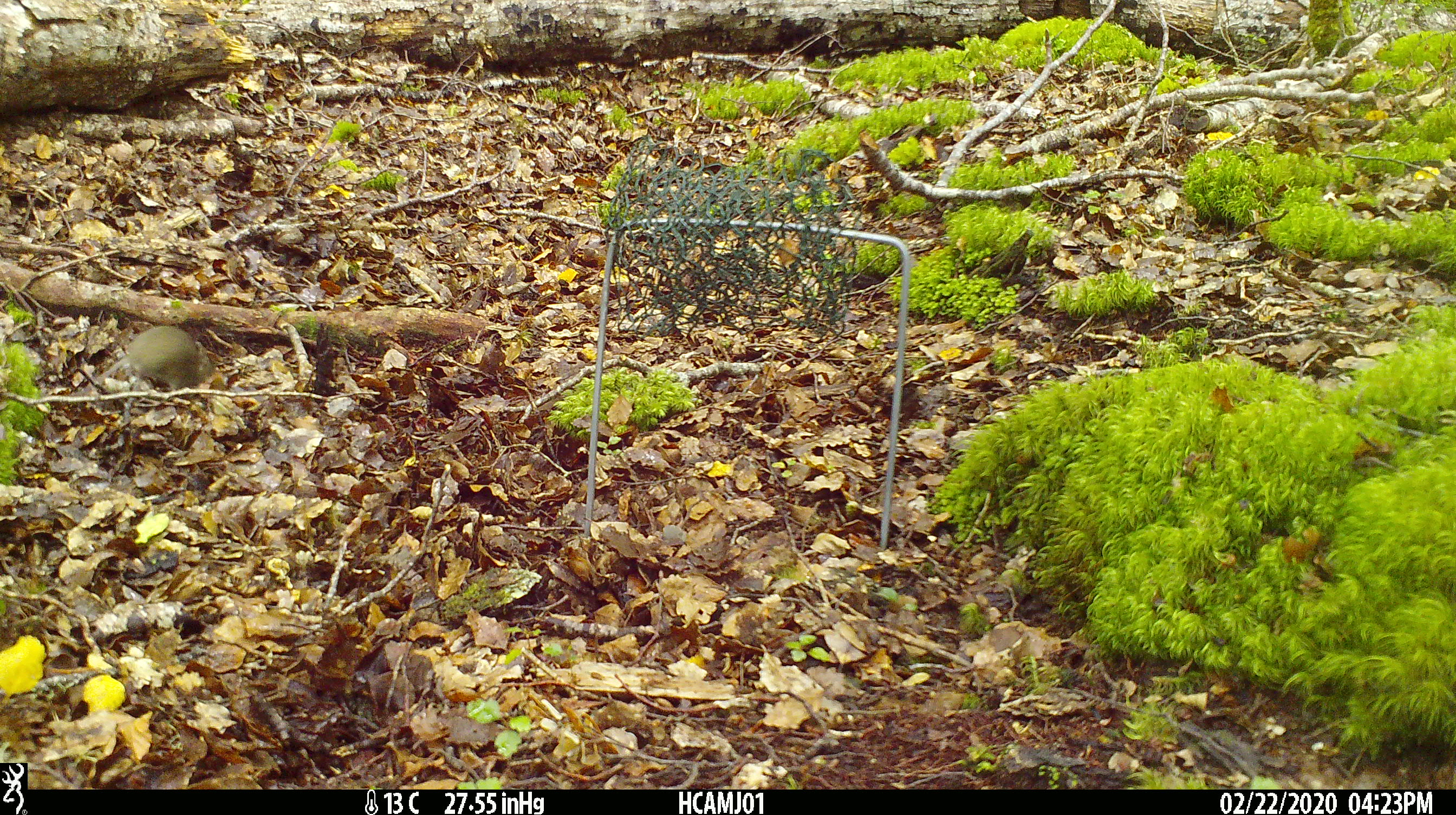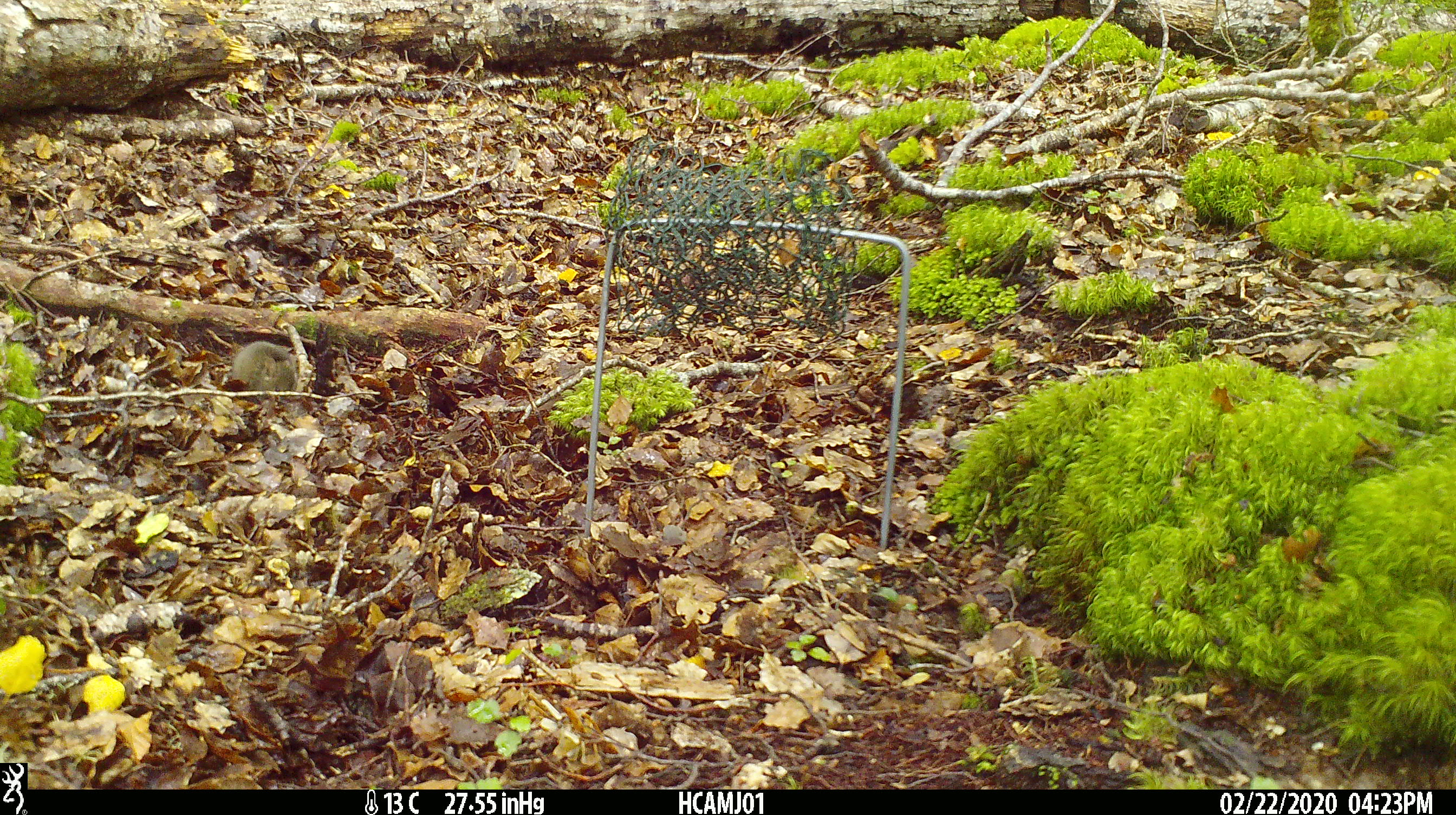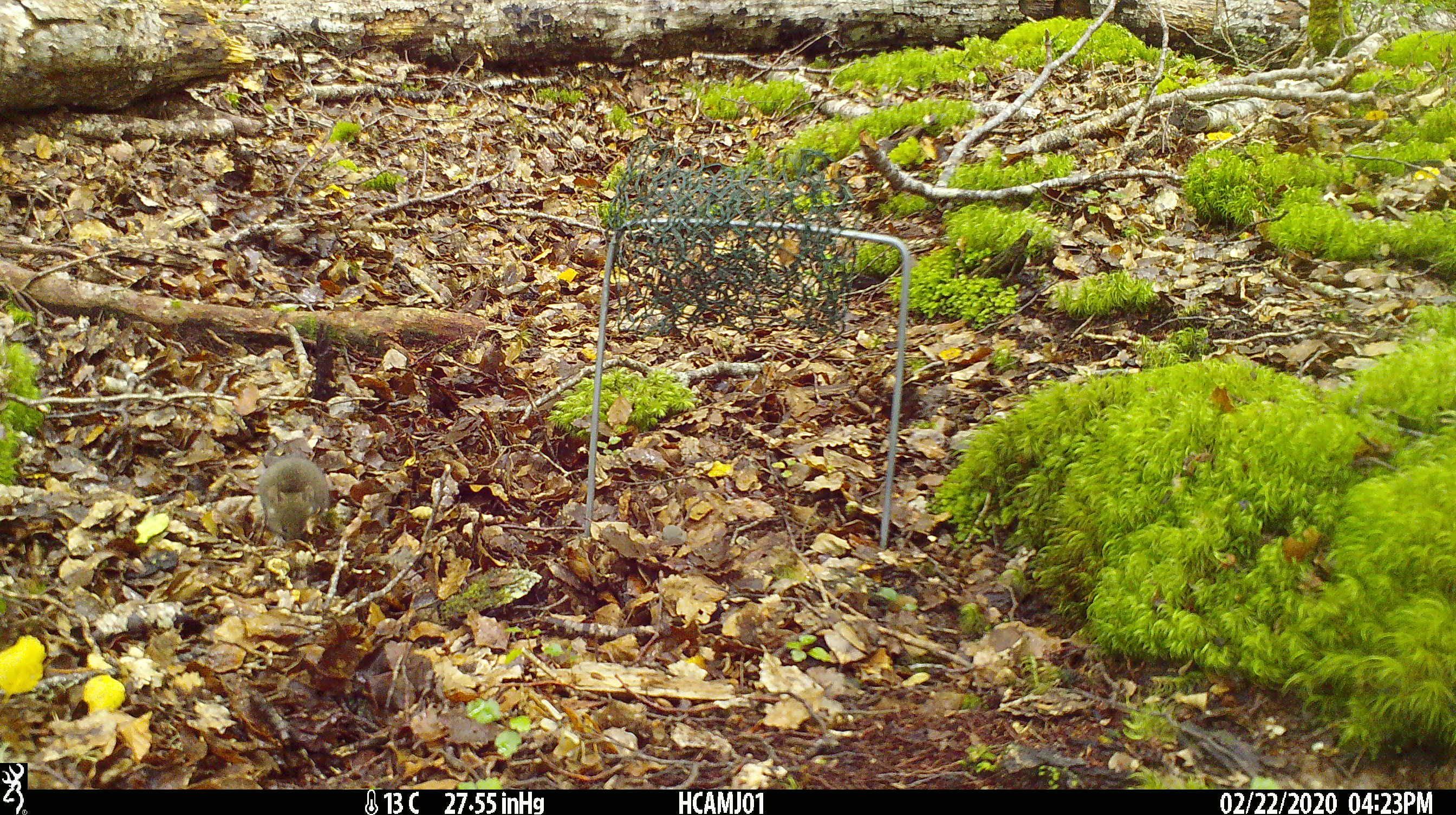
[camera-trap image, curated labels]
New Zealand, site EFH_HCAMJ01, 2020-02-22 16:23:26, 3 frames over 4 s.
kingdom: Animalia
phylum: Chordata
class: Mammalia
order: Rodentia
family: Muridae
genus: Mus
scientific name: Mus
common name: mouse